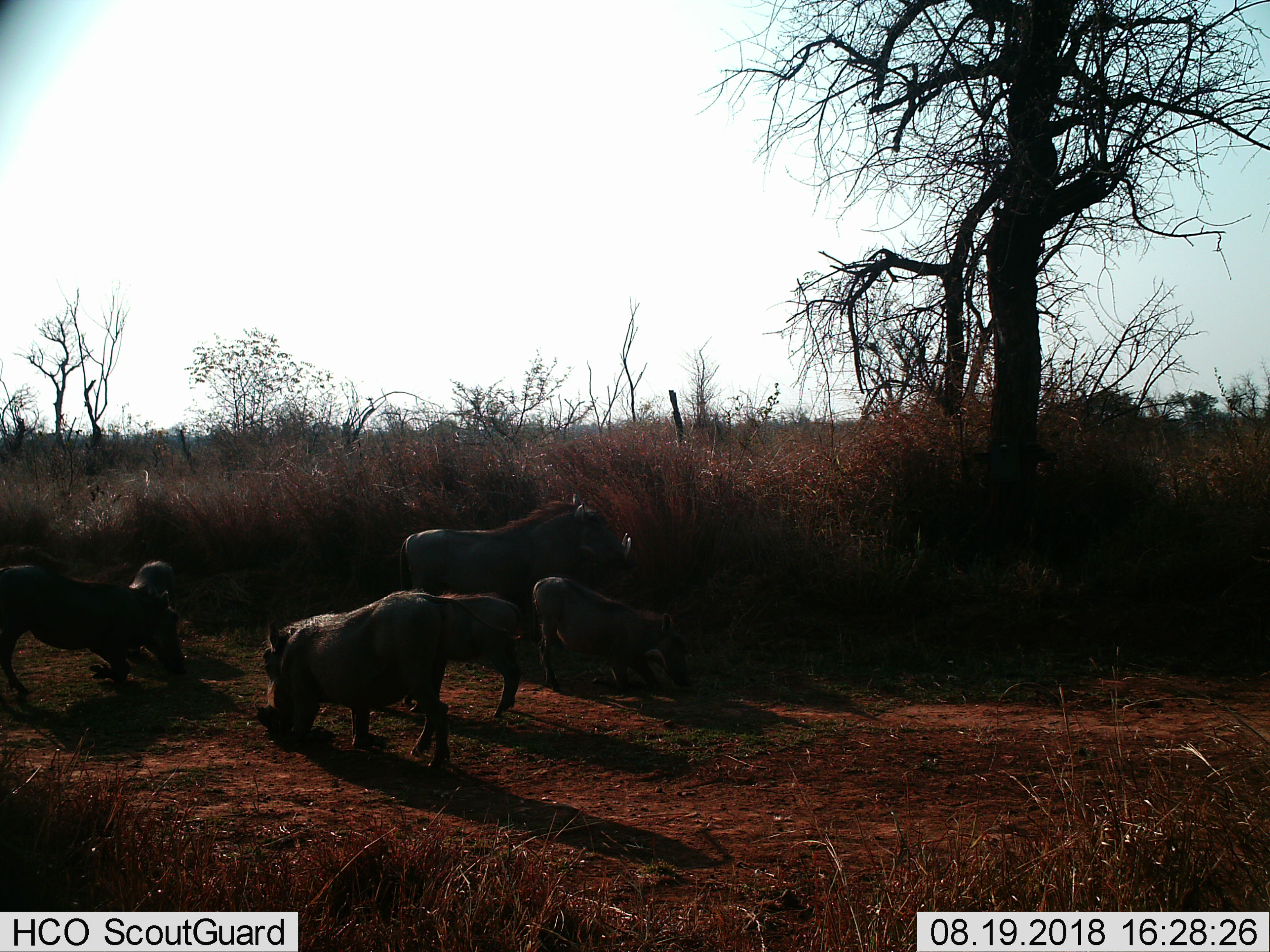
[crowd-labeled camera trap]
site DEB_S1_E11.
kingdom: Animalia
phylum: Chordata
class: Mammalia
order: Artiodactyla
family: Suidae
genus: Phacochoerus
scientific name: Phacochoerus africanus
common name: warthog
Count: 6.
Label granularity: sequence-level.